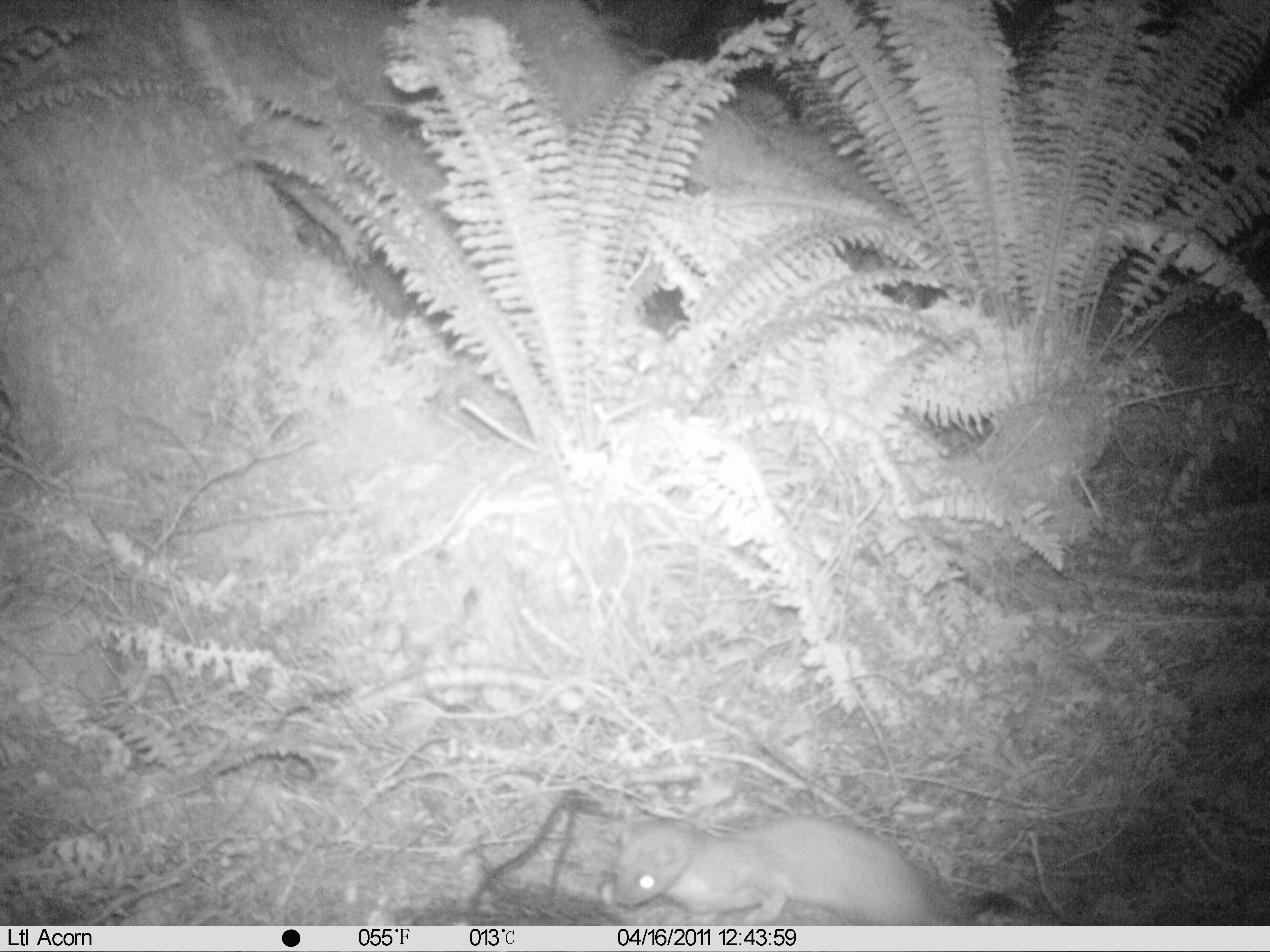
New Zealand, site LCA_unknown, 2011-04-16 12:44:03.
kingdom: Animalia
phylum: Chordata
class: Mammalia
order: Carnivora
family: Mustelidae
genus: Mustela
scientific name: Mustela erminea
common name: stoat